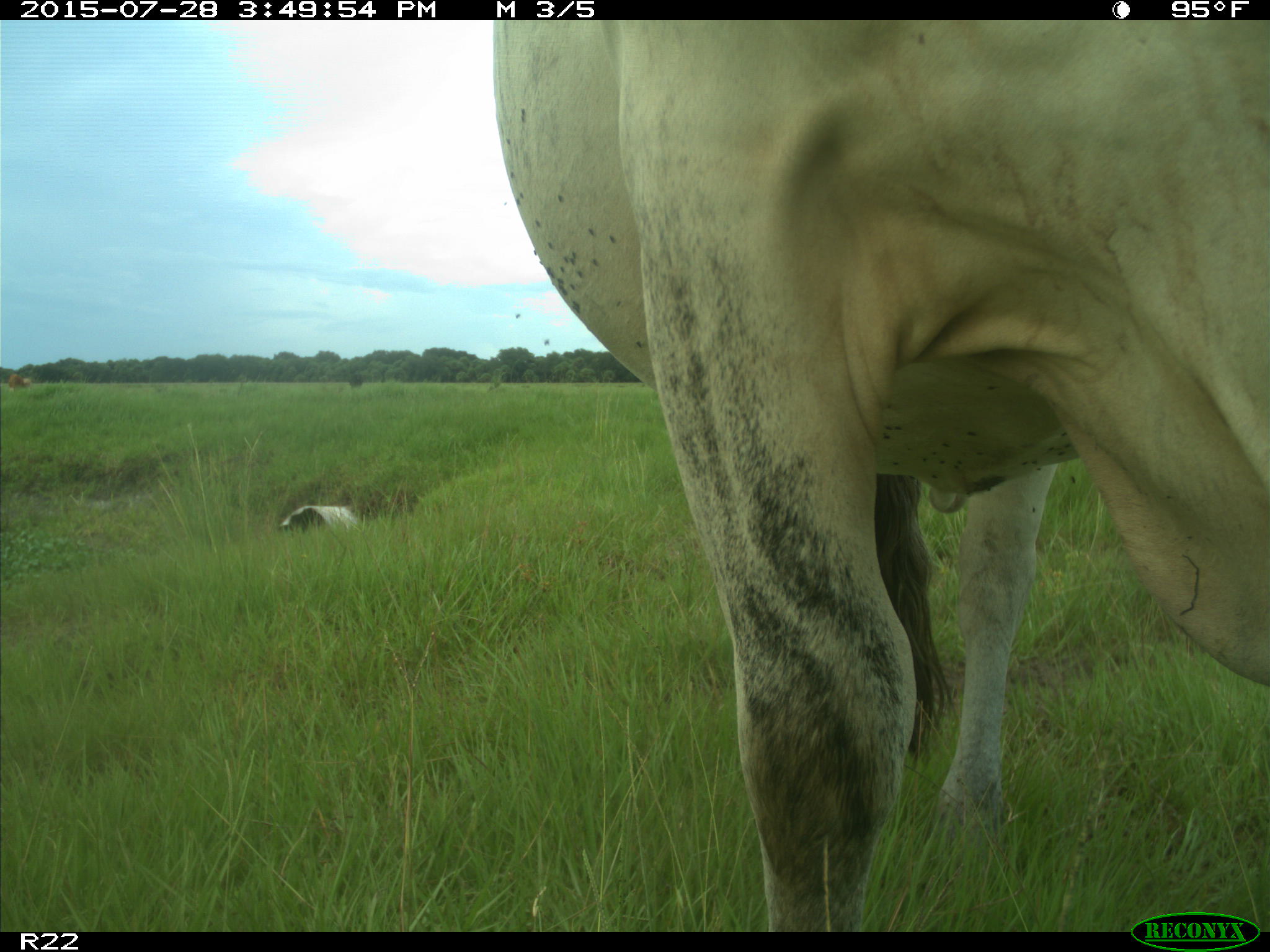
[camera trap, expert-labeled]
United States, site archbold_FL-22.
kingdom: Animalia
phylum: Chordata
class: Mammalia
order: Artiodactyla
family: Bovidae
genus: Bos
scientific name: Bos taurus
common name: domestic cow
Bos taurus (domestic cow).